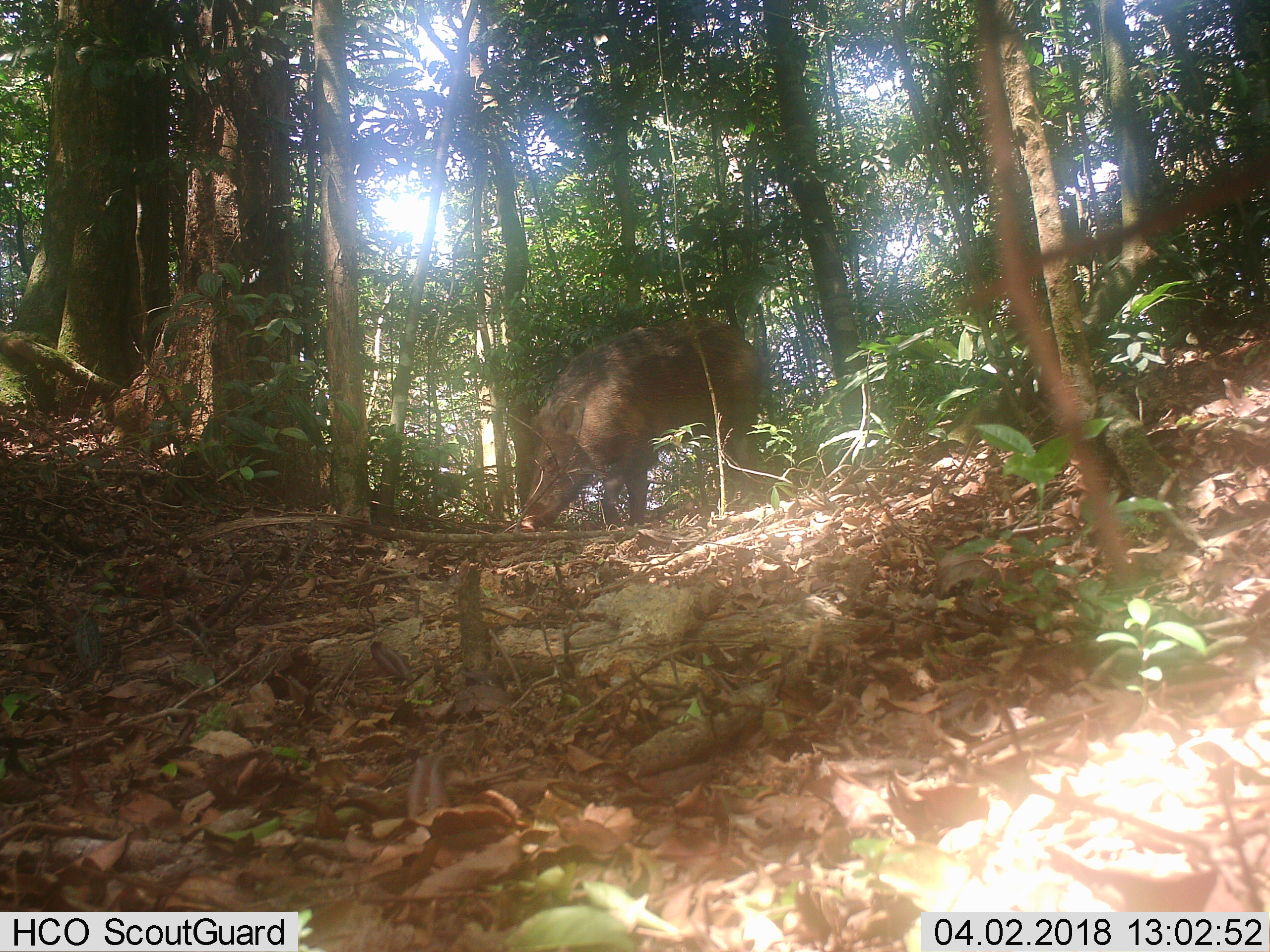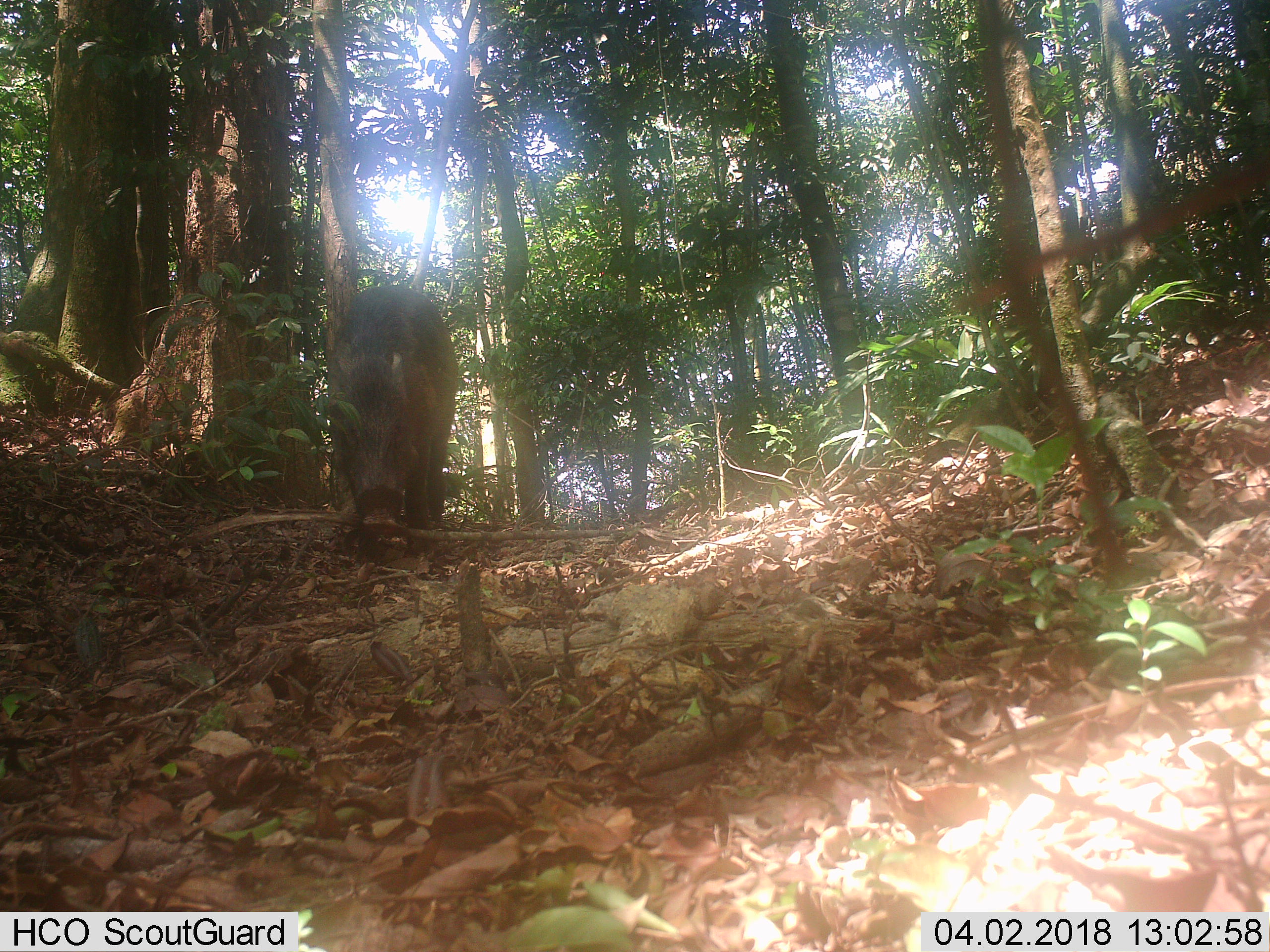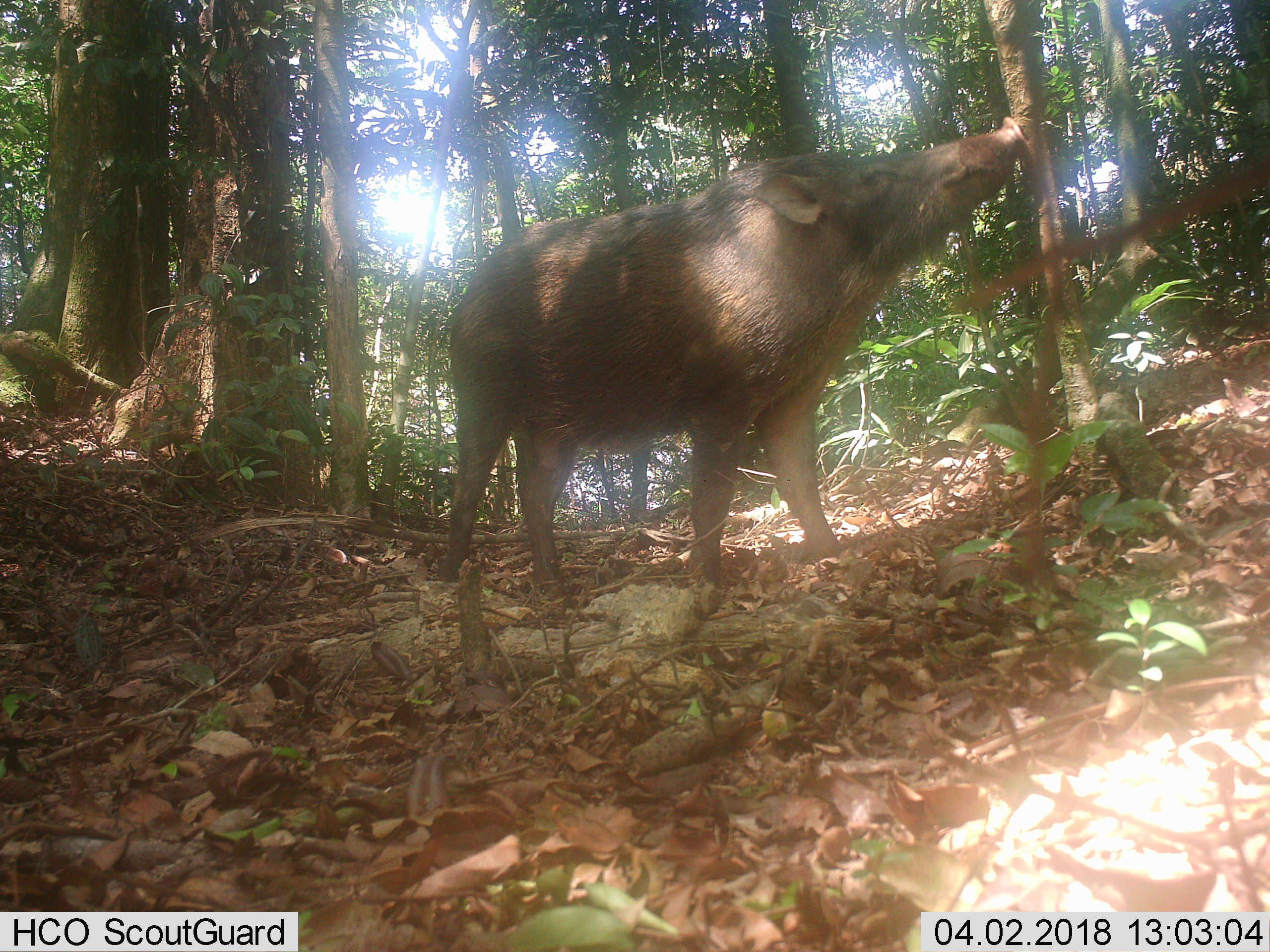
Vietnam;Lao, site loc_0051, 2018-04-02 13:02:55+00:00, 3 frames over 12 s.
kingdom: Animalia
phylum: Chordata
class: Mammalia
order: Artiodactyla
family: Suidae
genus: Sus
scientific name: Sus scrofa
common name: eurasian wild pig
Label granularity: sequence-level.